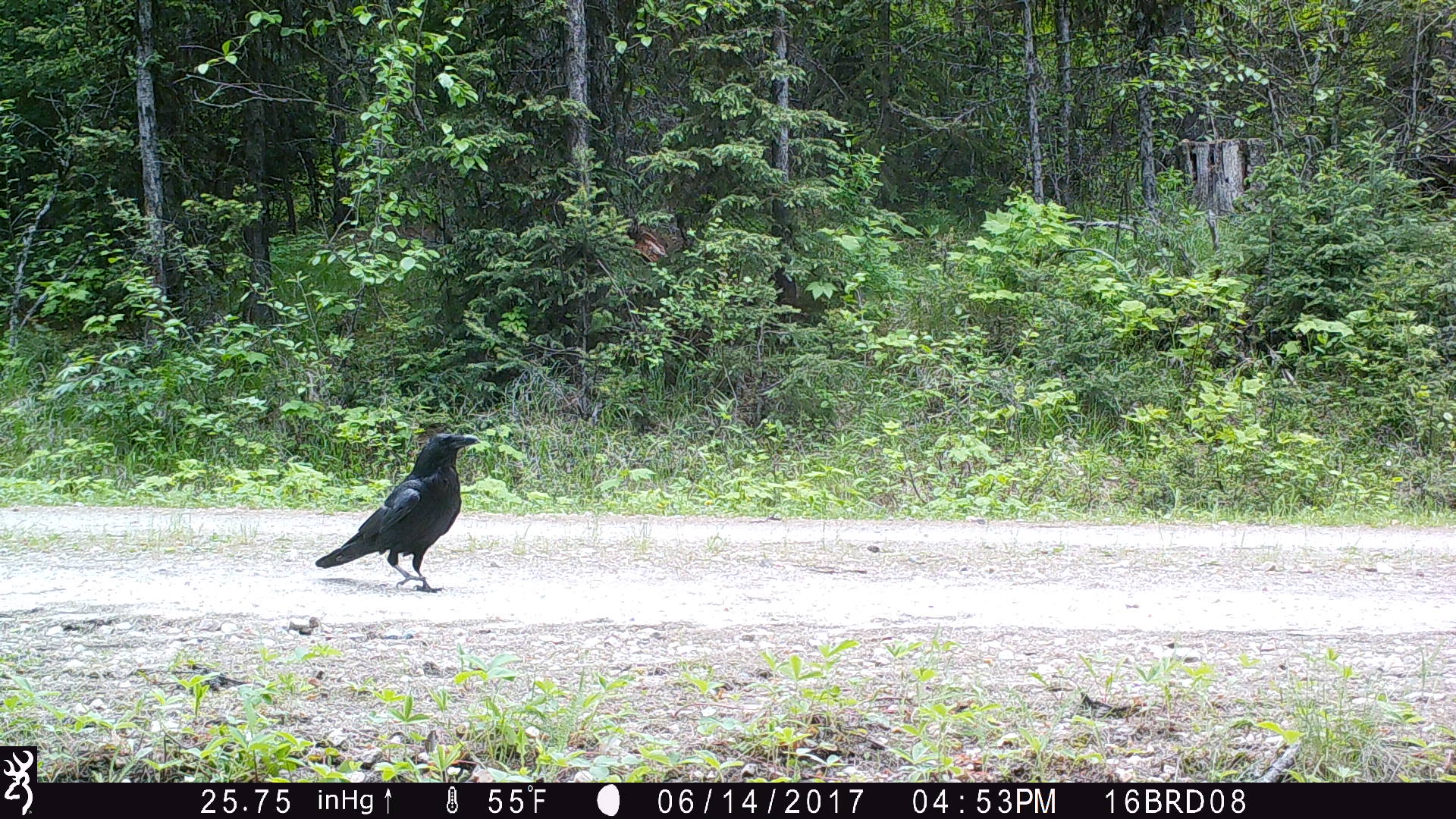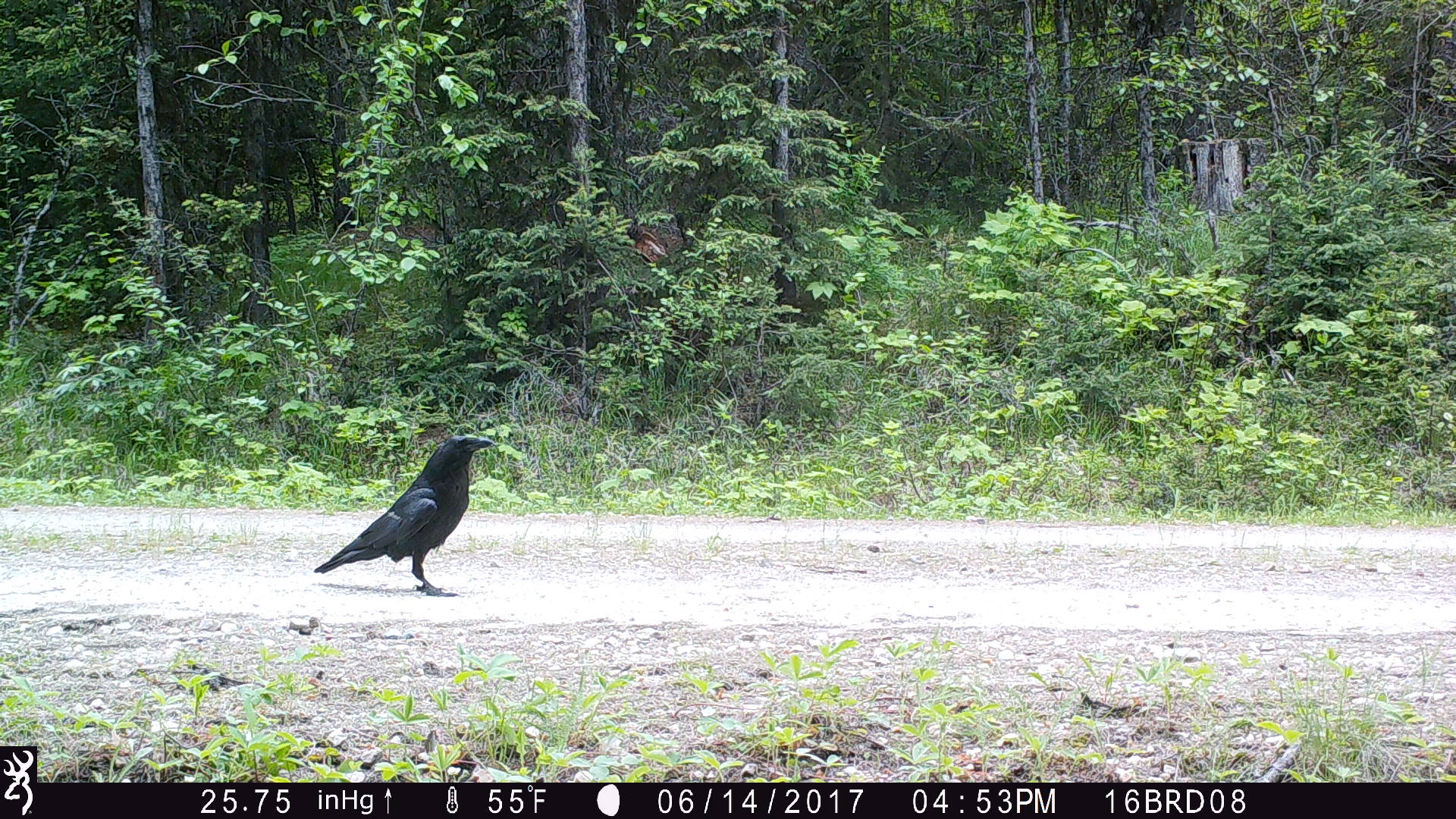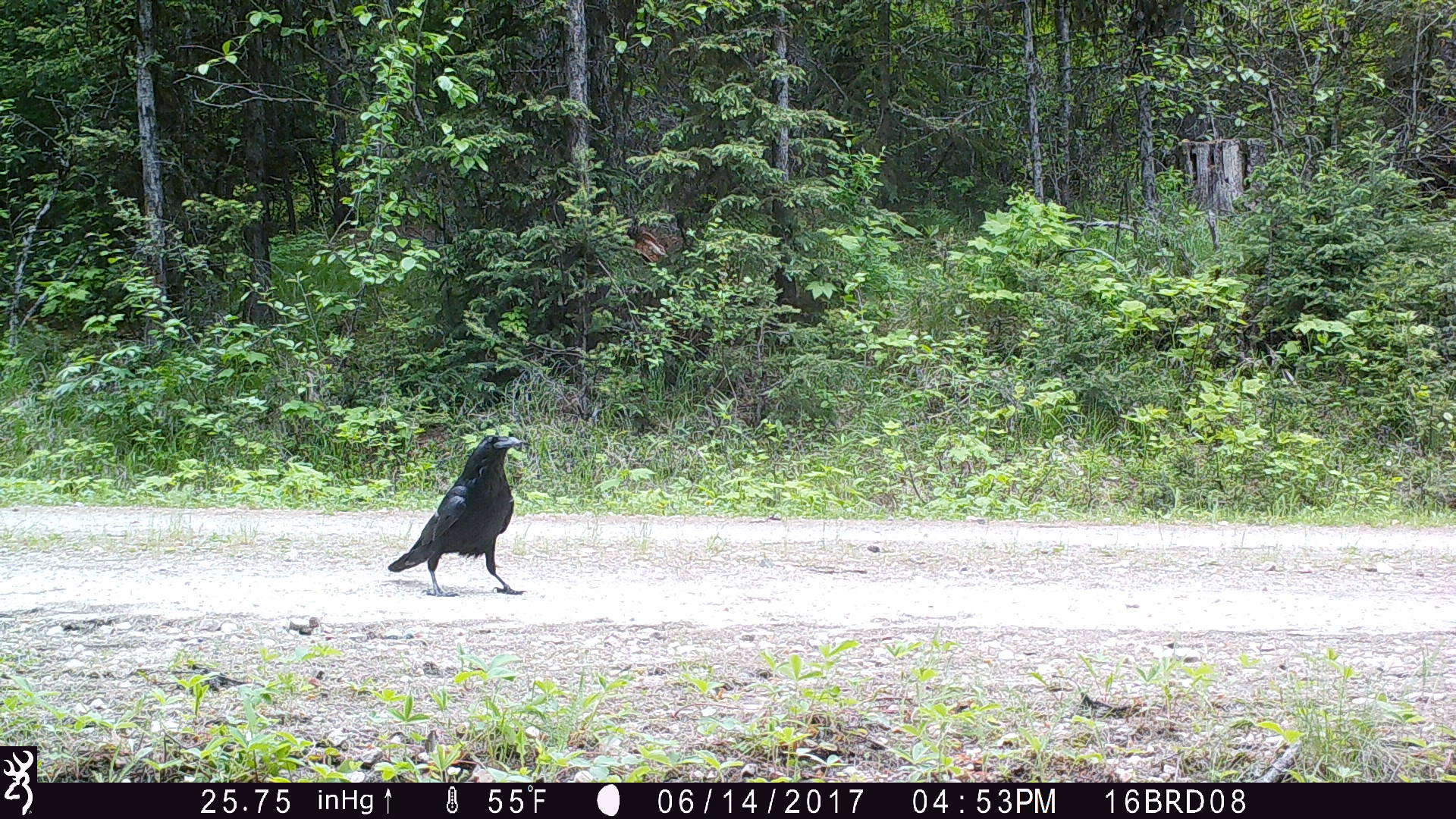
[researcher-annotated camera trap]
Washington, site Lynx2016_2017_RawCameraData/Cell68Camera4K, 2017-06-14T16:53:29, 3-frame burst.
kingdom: Animalia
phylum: Chordata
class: Aves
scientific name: Aves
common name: birds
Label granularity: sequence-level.